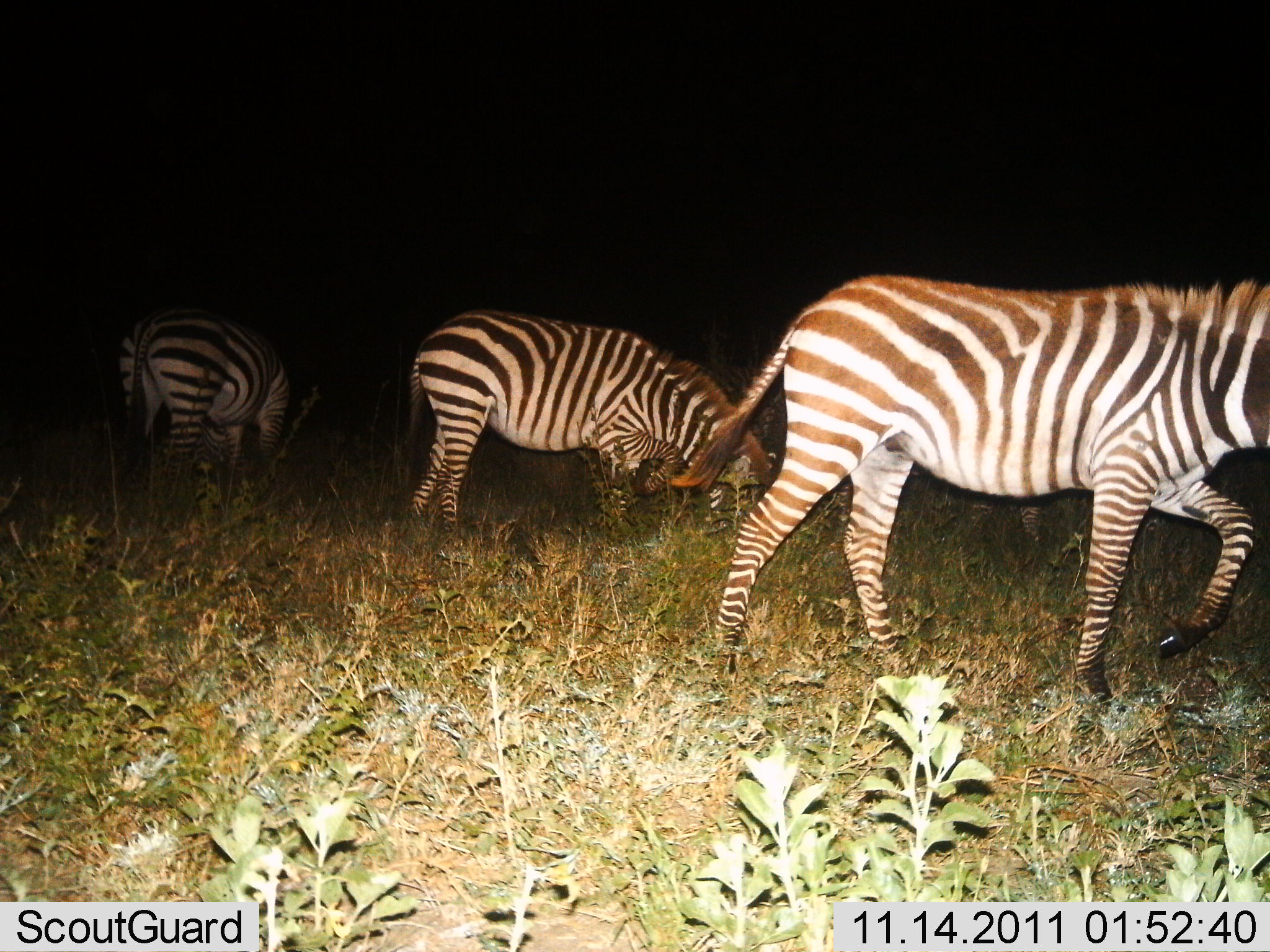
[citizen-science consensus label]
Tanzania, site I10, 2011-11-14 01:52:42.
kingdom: Animalia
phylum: Chordata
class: Mammalia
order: Perissodactyla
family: Equidae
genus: Equus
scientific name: Equus quagga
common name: plains zebra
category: zebra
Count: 4.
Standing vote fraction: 33%.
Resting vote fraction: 8%.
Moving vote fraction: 58%.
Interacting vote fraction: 0%.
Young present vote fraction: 0%.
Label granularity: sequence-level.